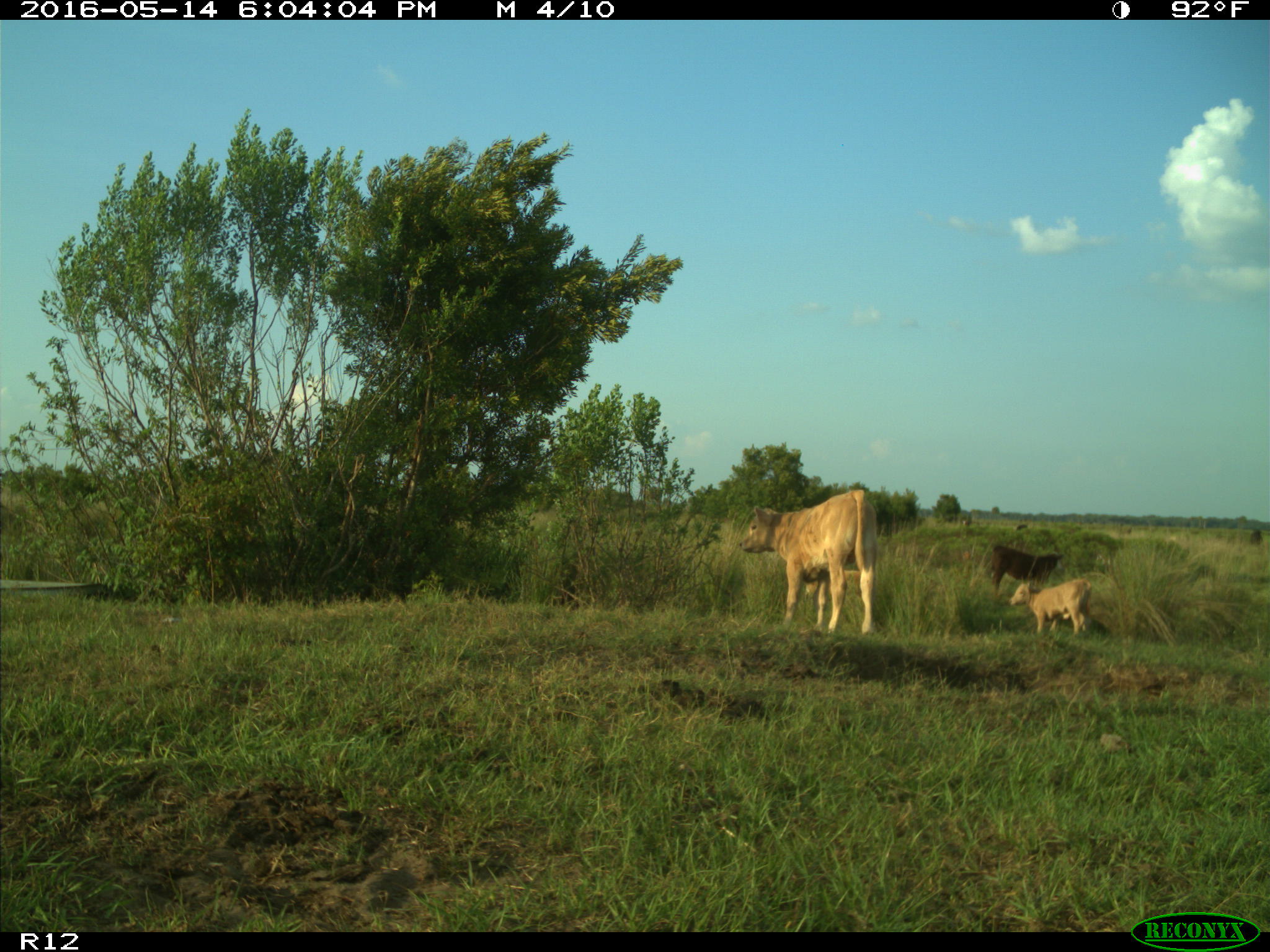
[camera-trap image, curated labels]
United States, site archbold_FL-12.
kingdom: Animalia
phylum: Chordata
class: Mammalia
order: Artiodactyla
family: Bovidae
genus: Bos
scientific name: Bos taurus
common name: domestic cow